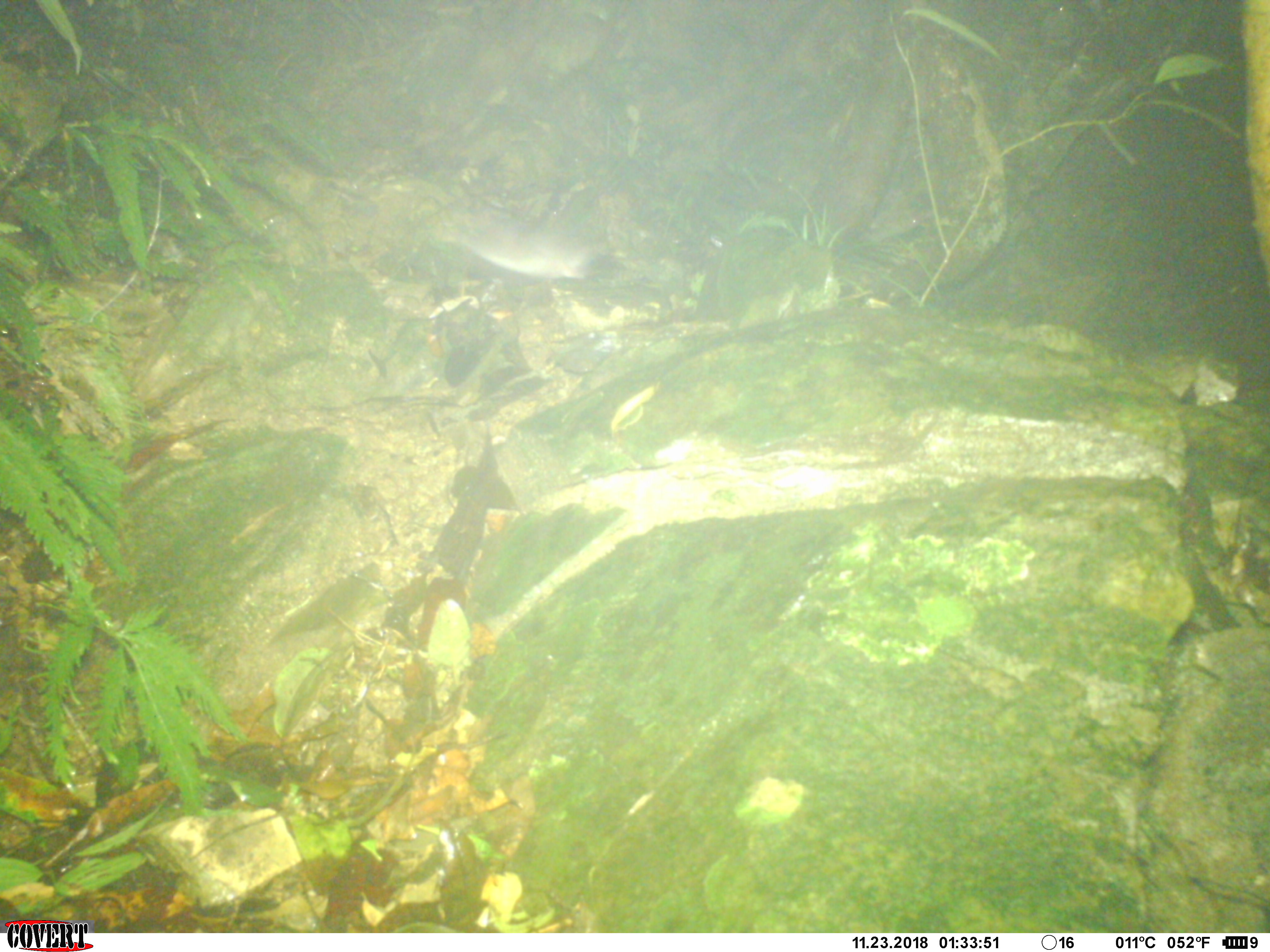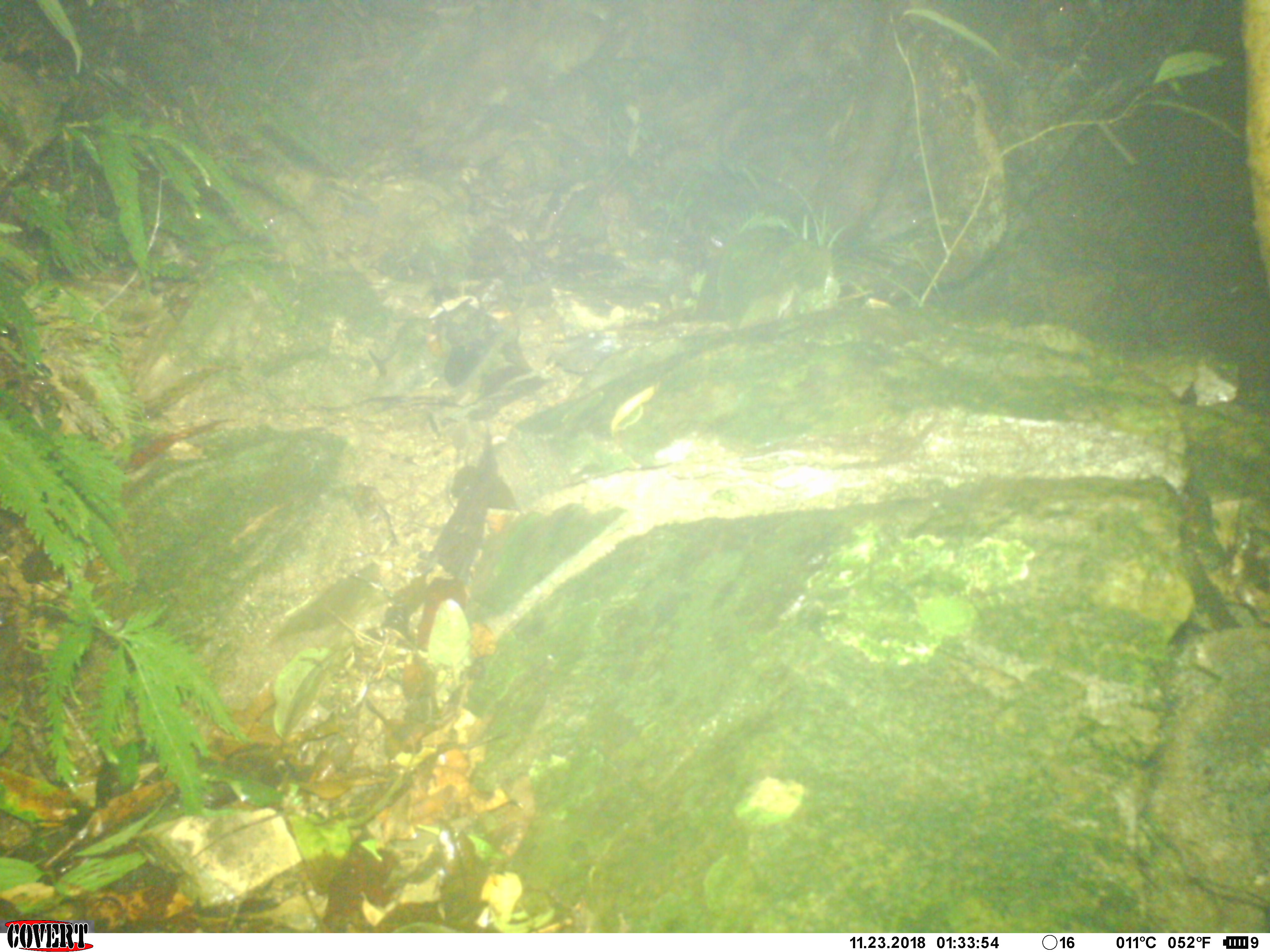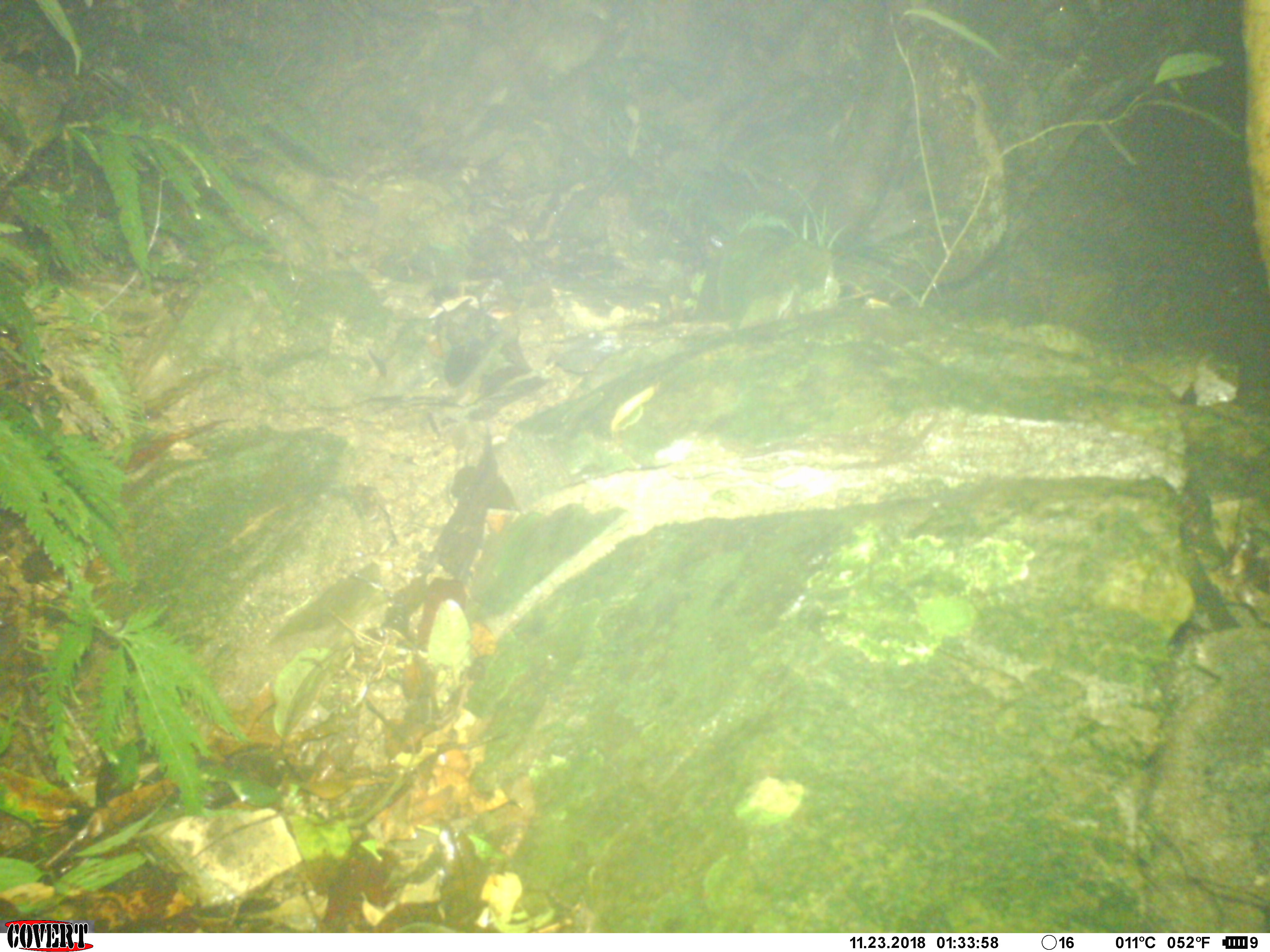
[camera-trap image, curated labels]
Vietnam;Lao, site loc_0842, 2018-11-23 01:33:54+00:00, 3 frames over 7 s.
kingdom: Animalia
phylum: Chordata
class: Mammalia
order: Rodentia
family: Muridae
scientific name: Muridae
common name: old-world mice and rats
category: unidentified murid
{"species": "unidentified murid (old-world mice and rats) (Muridae)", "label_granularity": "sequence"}